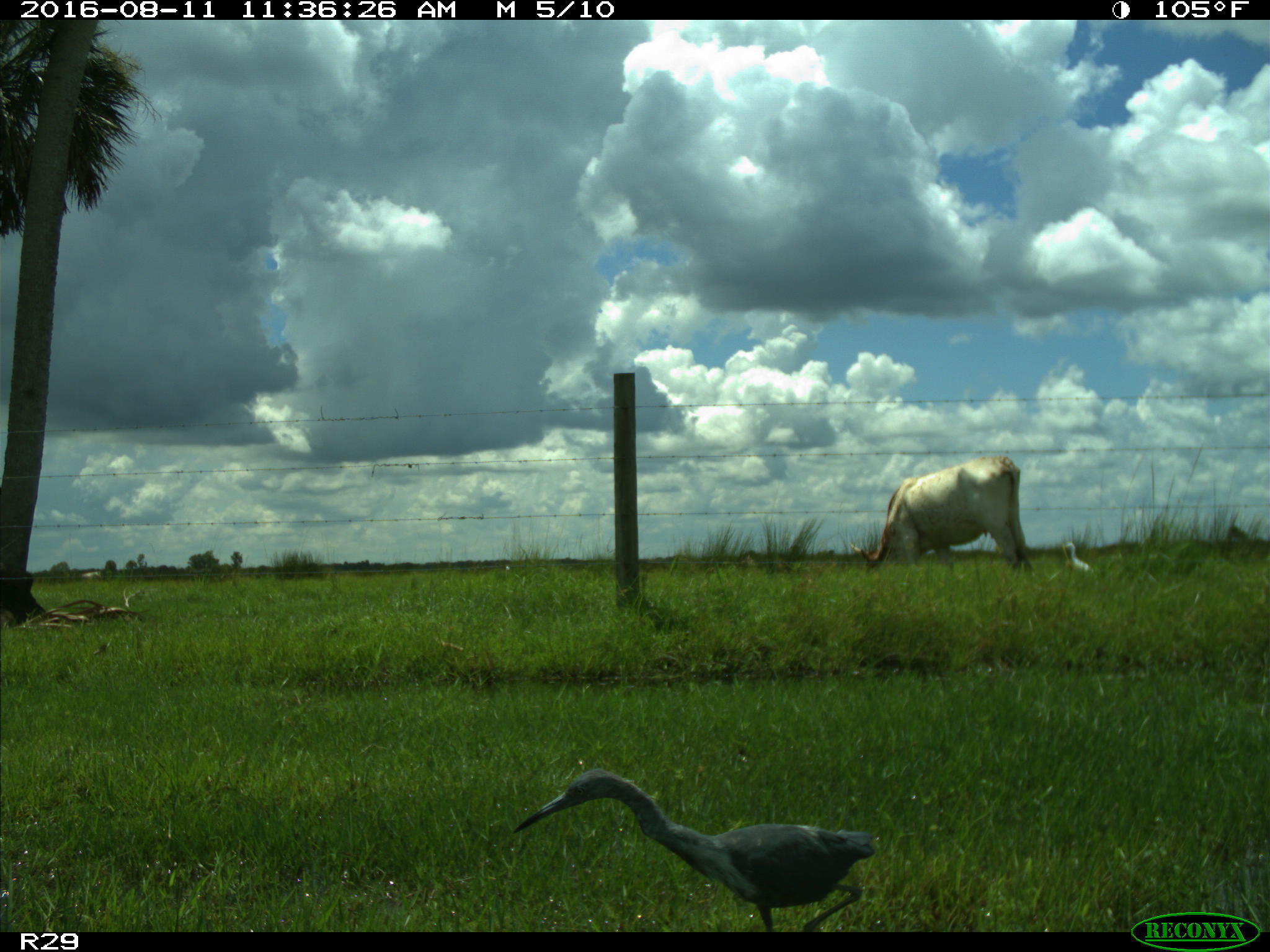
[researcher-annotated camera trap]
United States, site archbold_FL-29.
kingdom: Animalia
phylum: Chordata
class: Mammalia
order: Artiodactyla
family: Bovidae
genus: Bos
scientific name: Bos taurus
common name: domestic cow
Bos taurus (domestic cow).